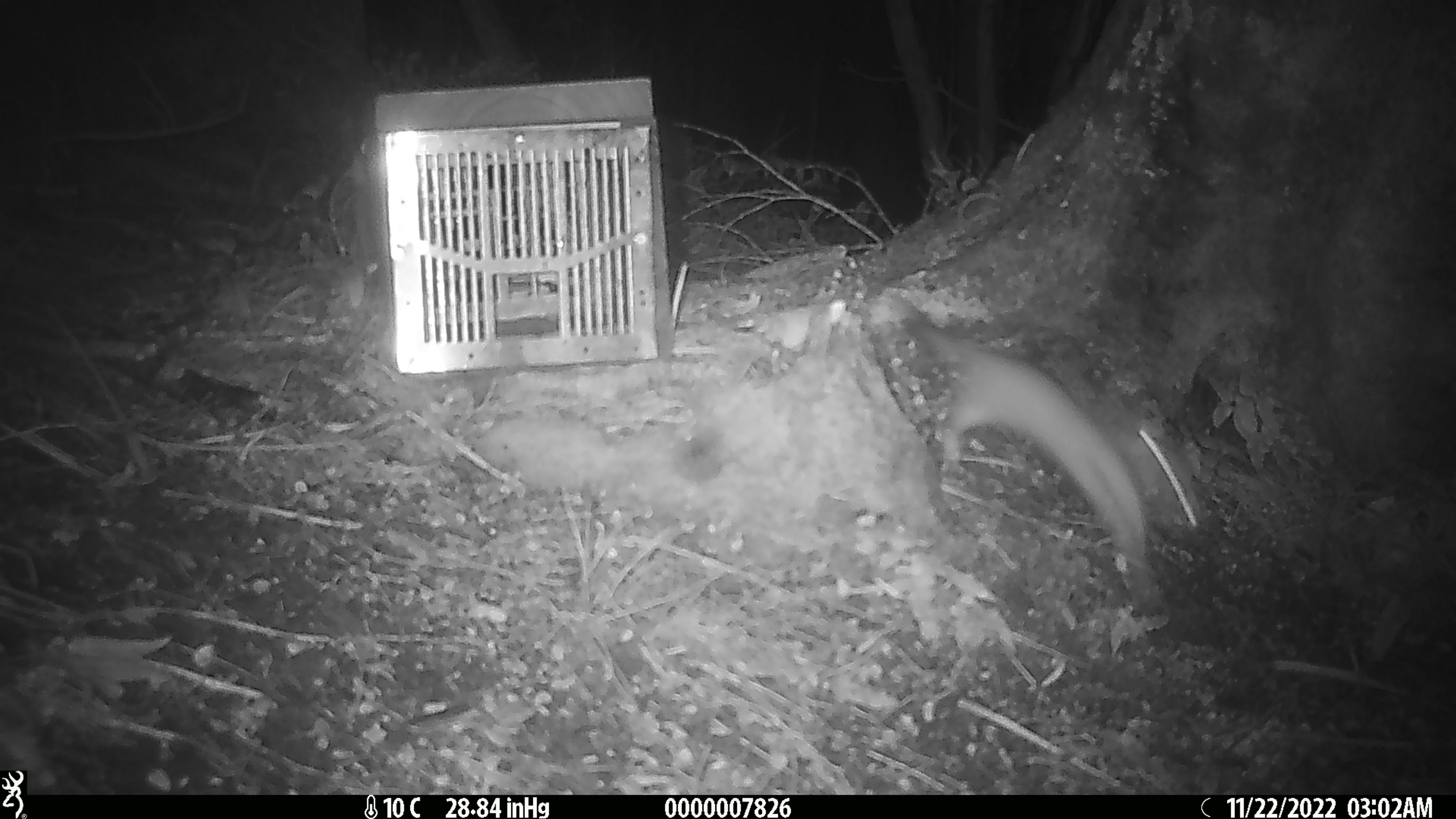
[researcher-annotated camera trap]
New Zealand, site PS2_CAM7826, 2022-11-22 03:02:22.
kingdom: Animalia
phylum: Chordata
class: Mammalia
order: Carnivora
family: Mustelidae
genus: Mustela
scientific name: Mustela erminea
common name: stoat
Stoat (Mustela erminea).